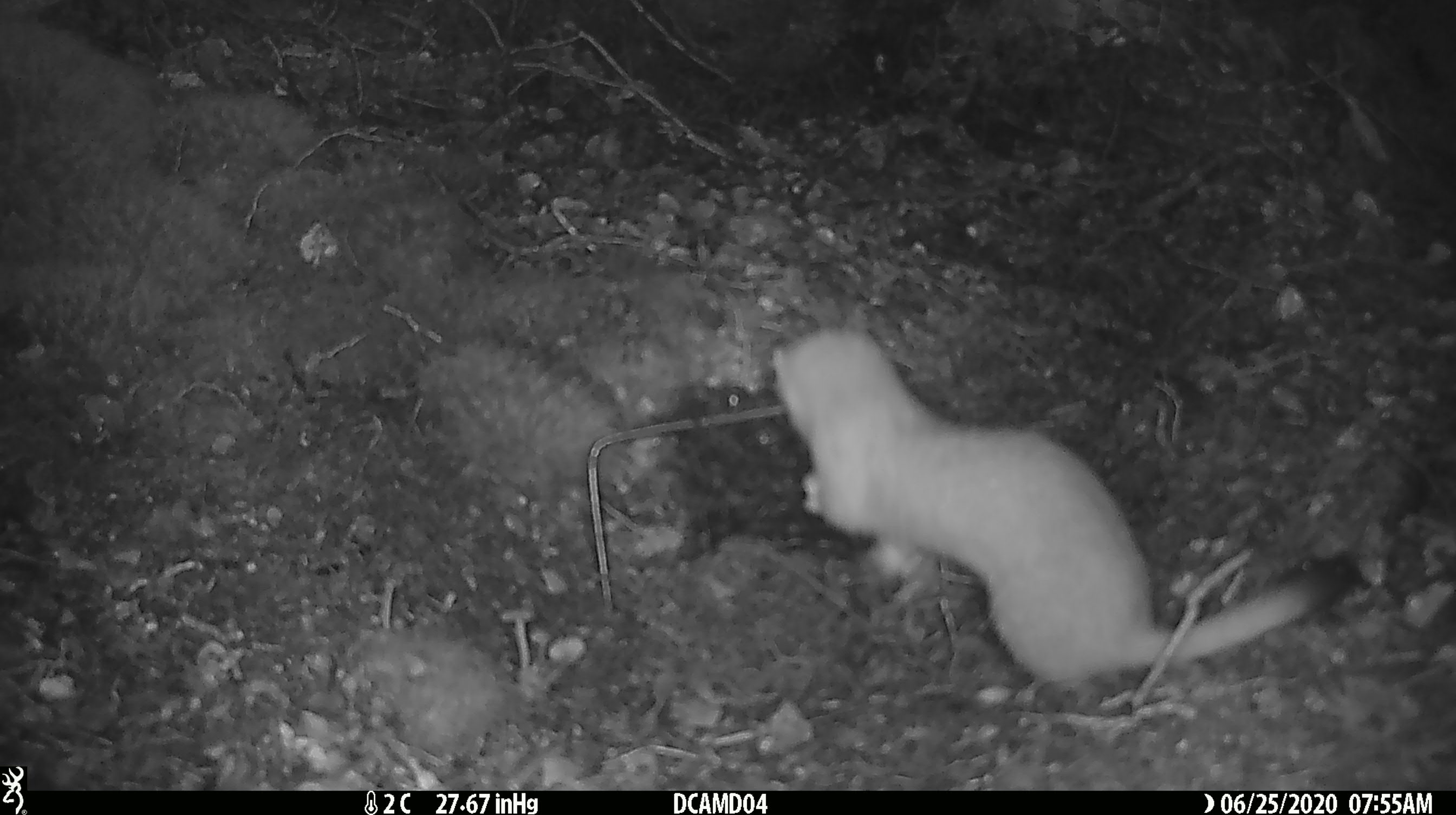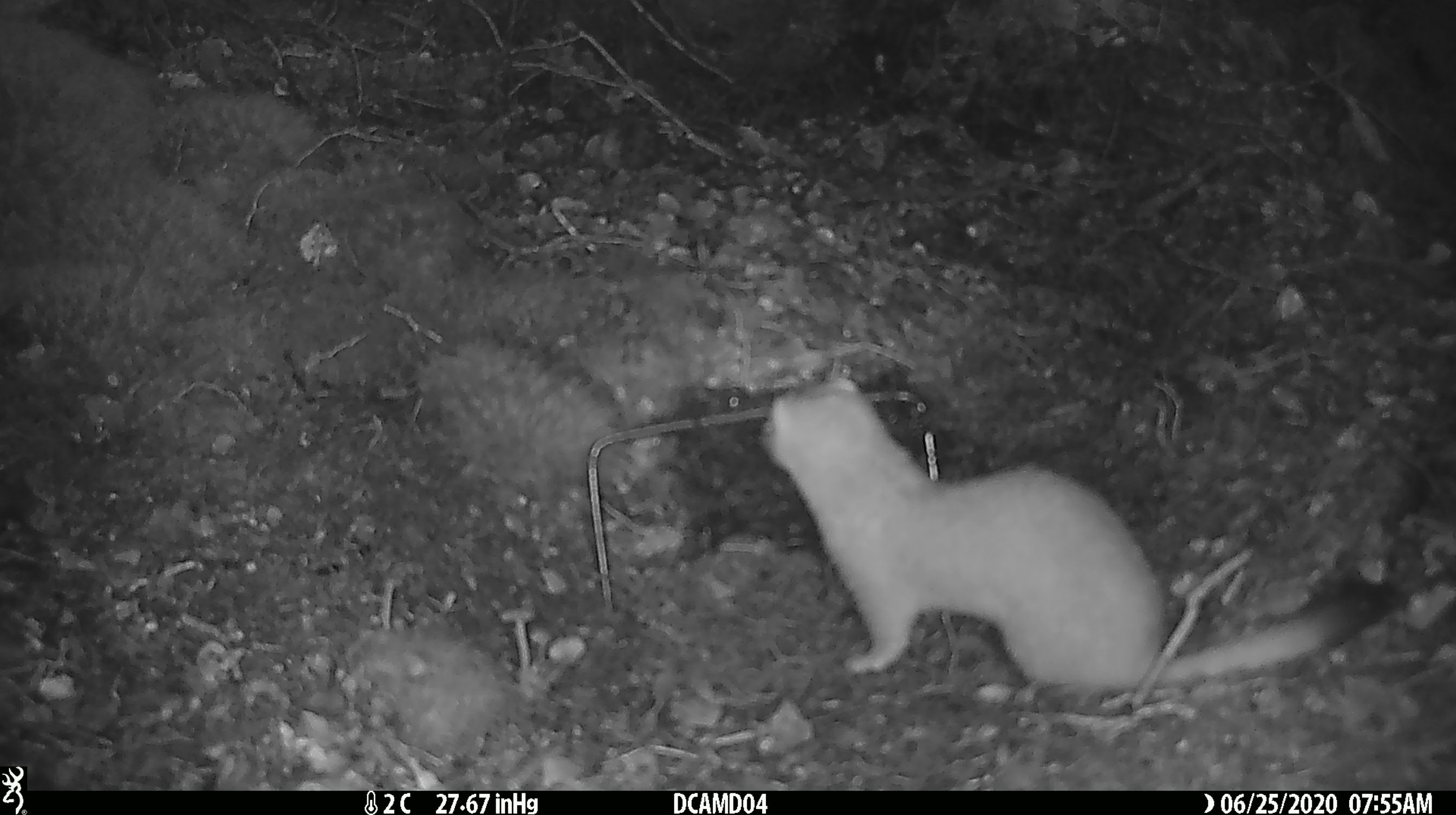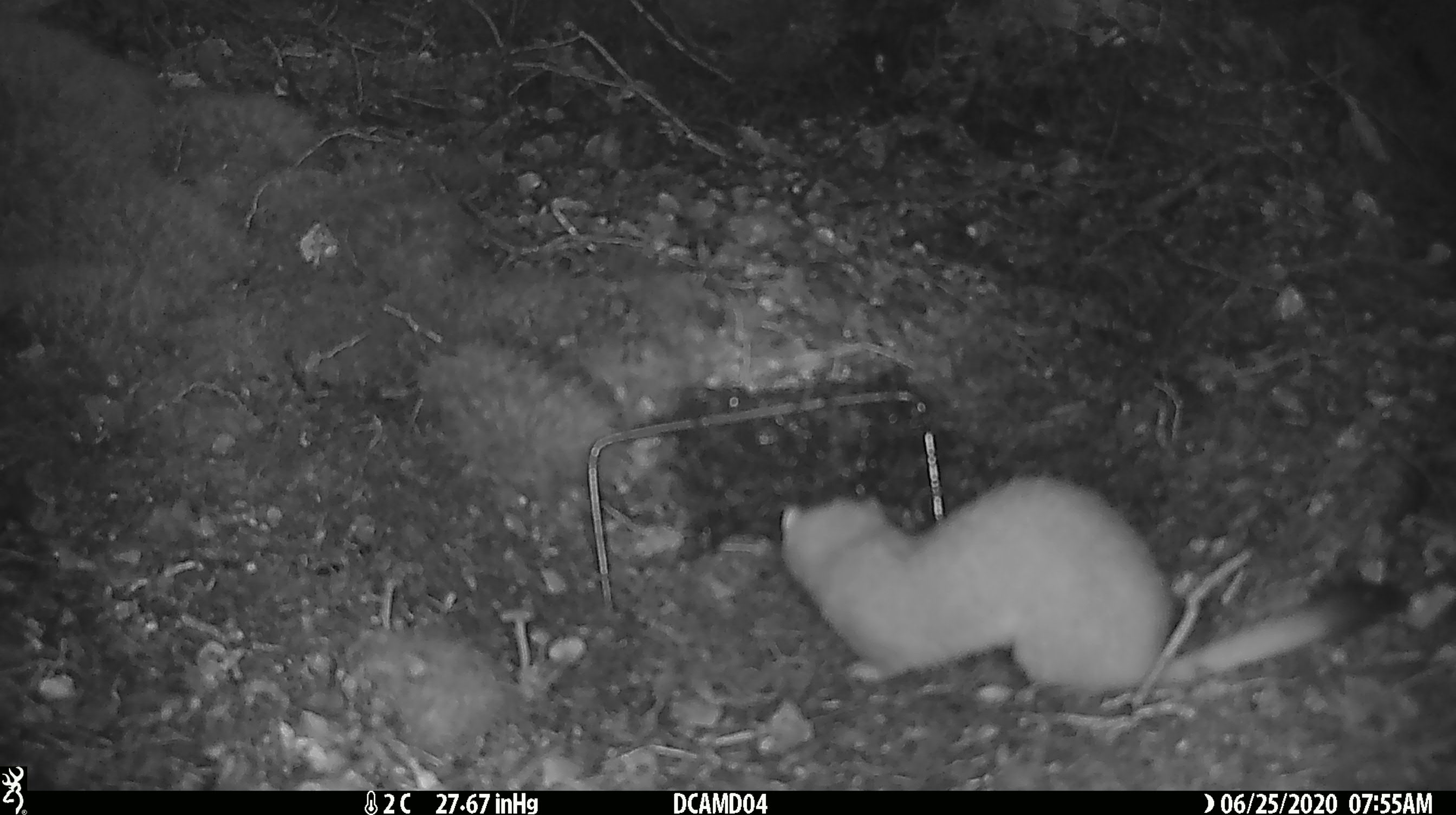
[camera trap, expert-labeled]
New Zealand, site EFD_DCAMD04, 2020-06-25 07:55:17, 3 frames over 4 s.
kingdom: Animalia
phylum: Chordata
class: Mammalia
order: Carnivora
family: Mustelidae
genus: Mustela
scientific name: Mustela erminea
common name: stoat